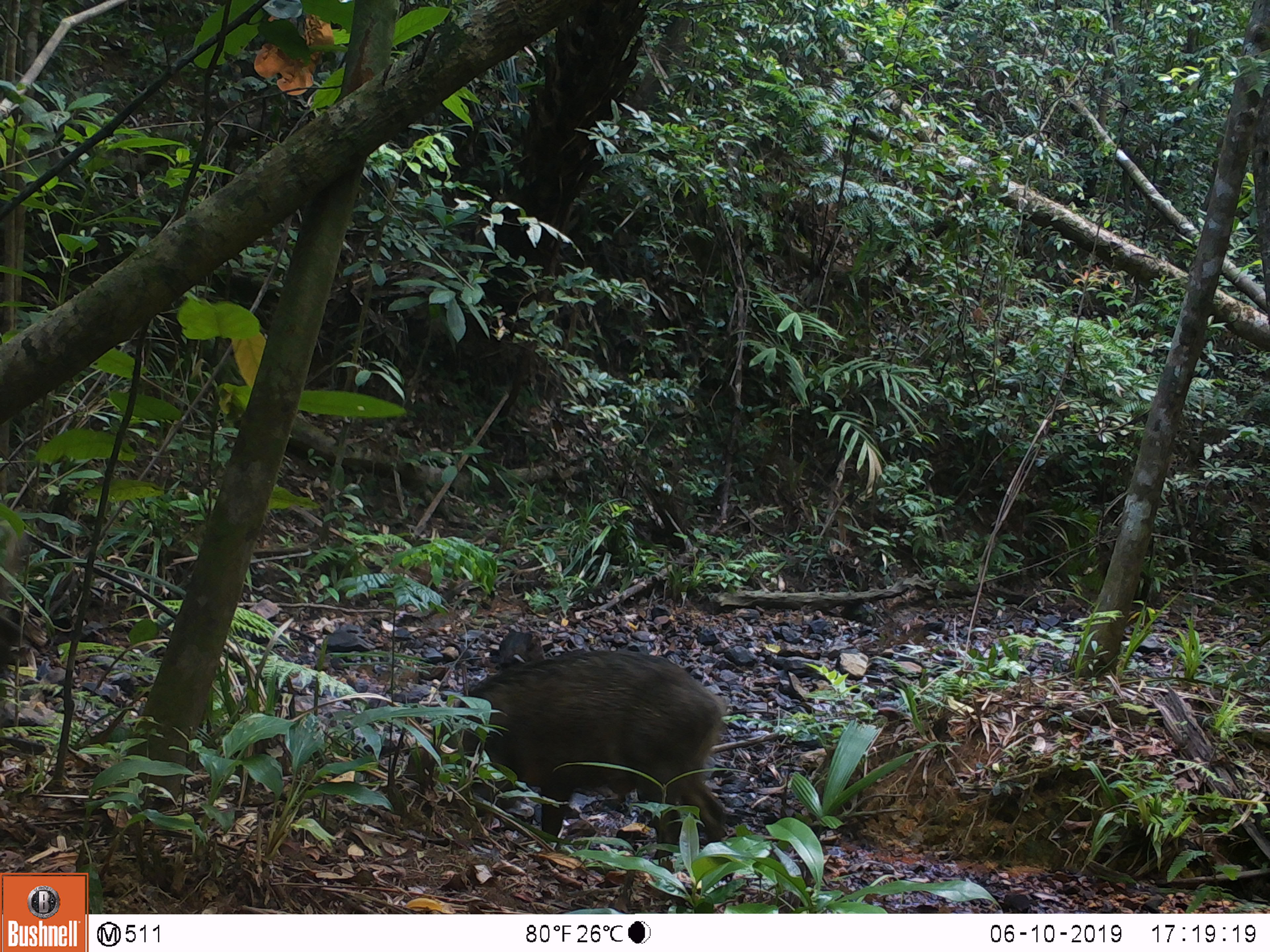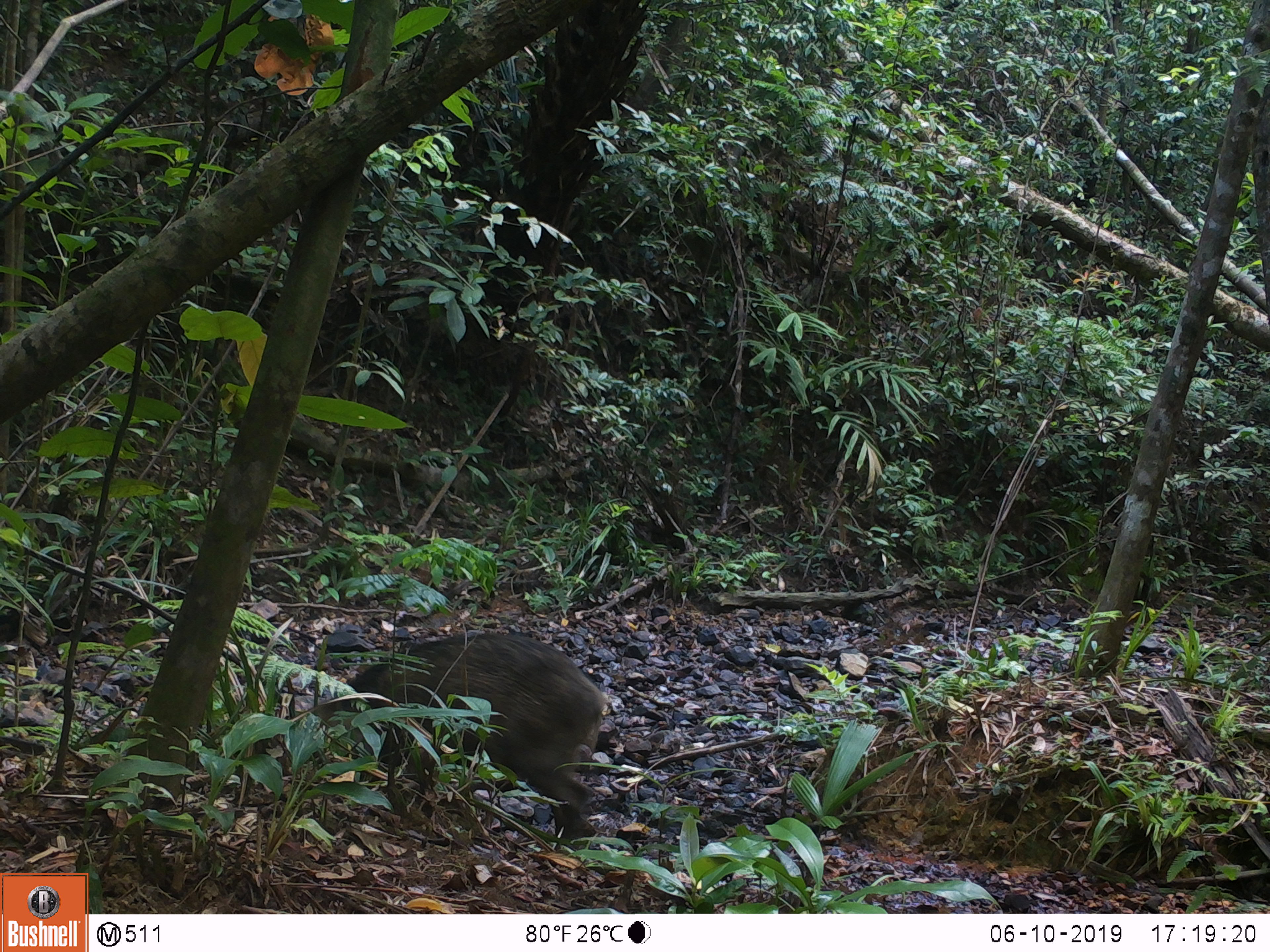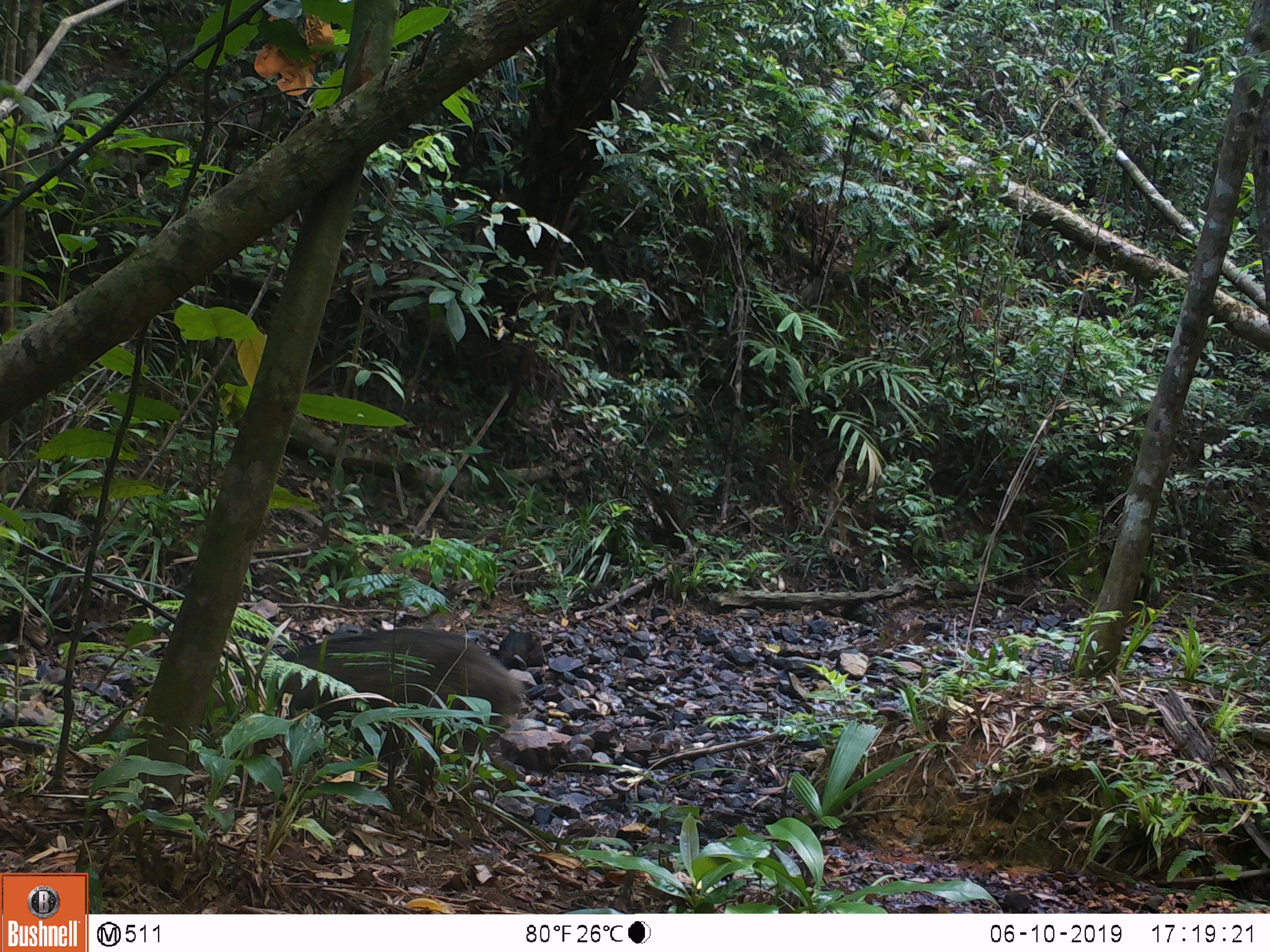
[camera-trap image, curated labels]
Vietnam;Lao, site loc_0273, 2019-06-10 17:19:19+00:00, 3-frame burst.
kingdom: Animalia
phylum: Chordata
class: Mammalia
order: Artiodactyla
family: Suidae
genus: Sus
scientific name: Sus scrofa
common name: eurasian wild pig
Eurasian wild pig (Sus scrofa). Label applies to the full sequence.